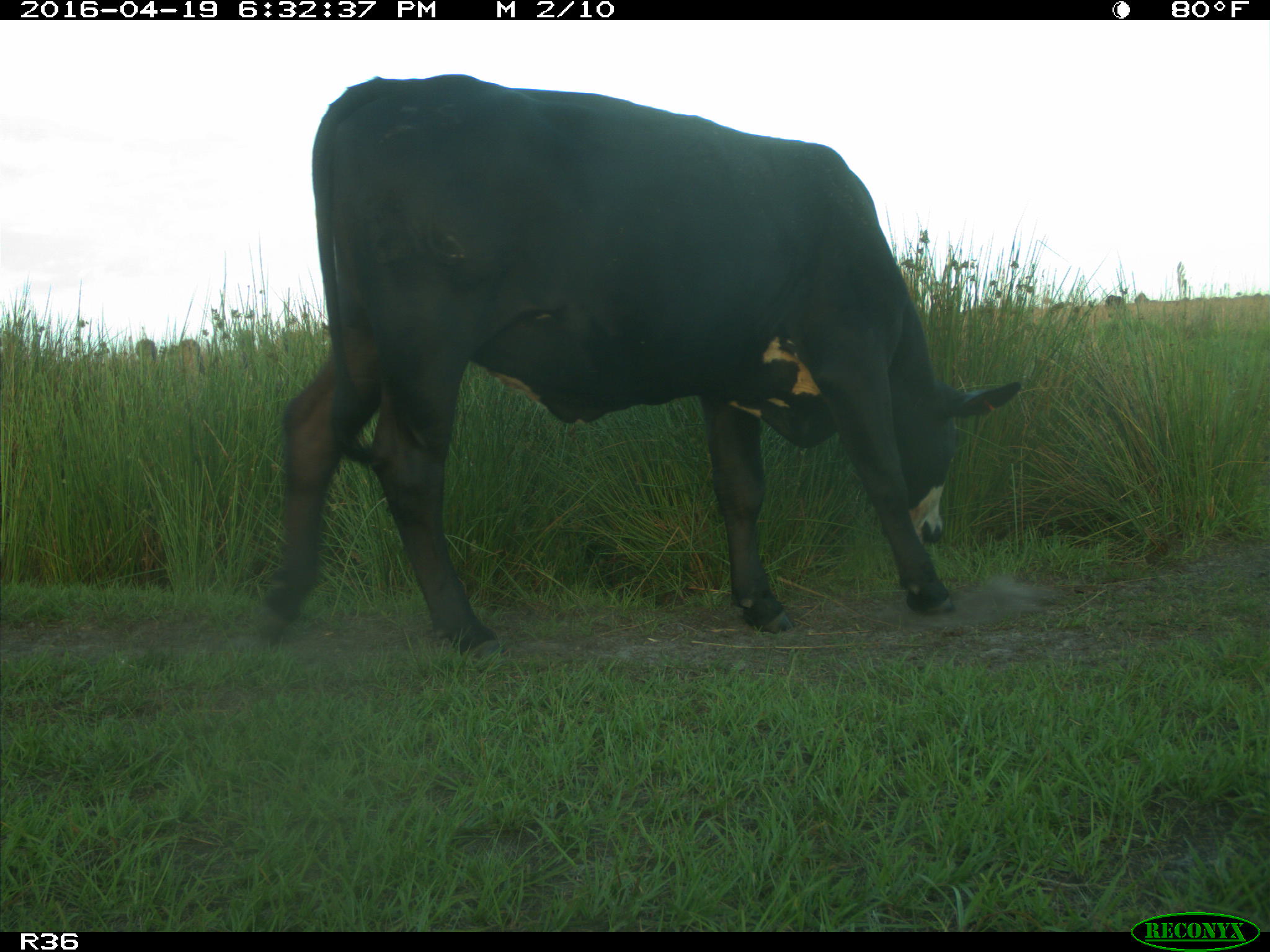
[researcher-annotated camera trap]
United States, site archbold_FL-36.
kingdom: Animalia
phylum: Chordata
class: Mammalia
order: Artiodactyla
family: Bovidae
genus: Bos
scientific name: Bos taurus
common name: domestic cow